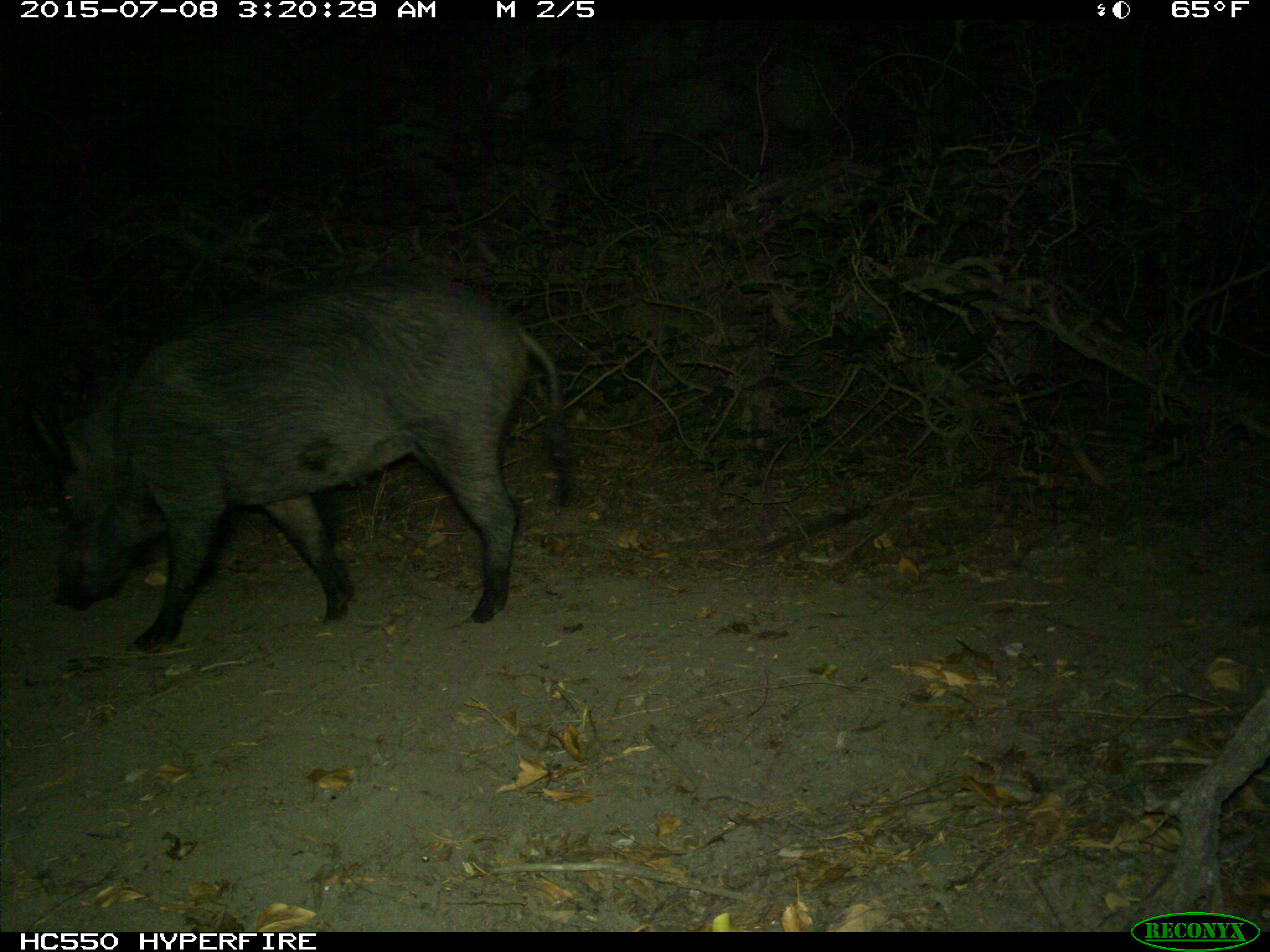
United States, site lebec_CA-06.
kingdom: Animalia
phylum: Chordata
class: Mammalia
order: Artiodactyla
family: Suidae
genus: Sus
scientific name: Sus scrofa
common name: wild boar